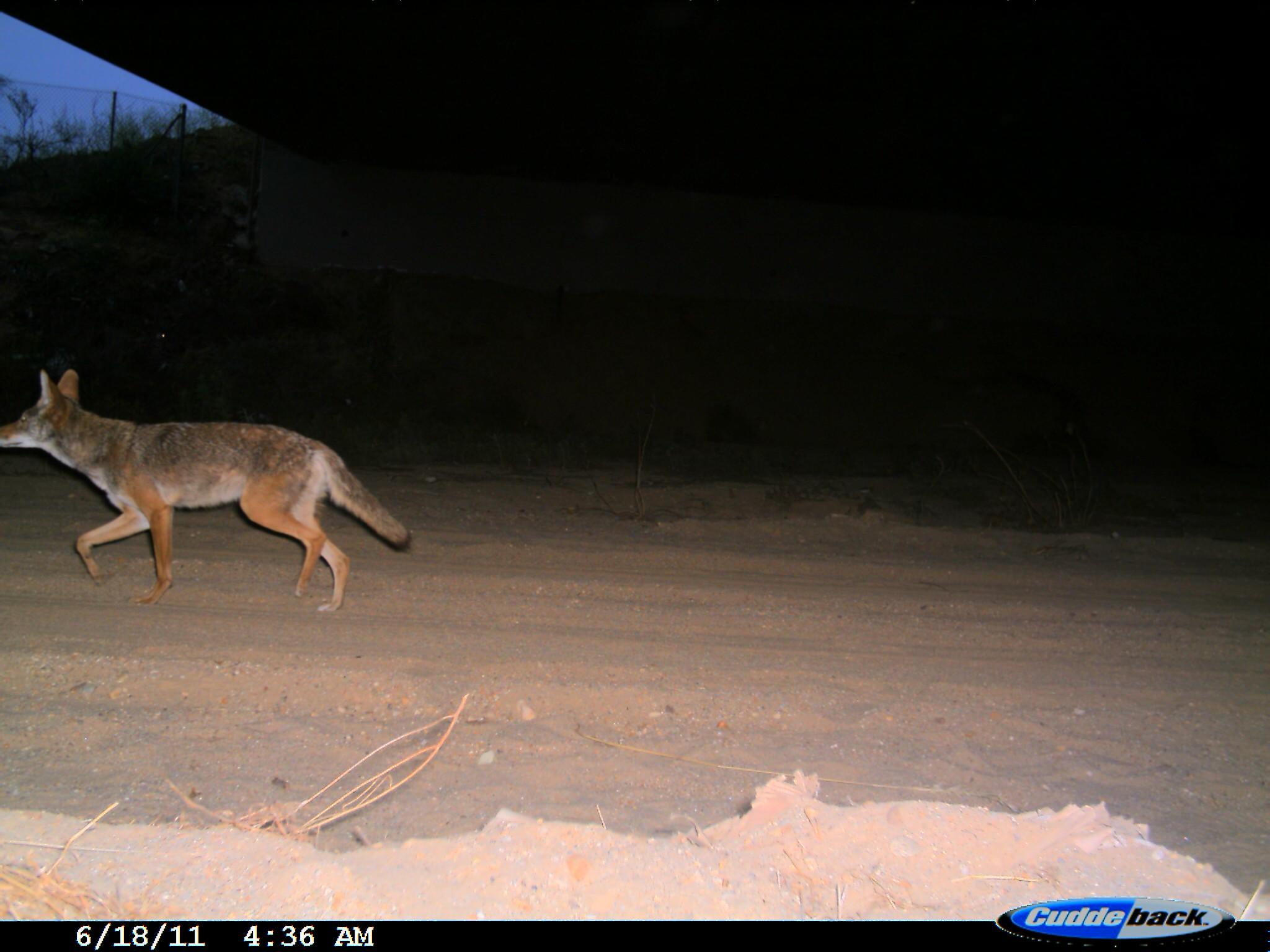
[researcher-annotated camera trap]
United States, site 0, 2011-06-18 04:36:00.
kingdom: Animalia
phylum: Chordata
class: Mammalia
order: Carnivora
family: Canidae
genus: Canis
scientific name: Canis latrans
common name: coyote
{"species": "coyote (Canis latrans)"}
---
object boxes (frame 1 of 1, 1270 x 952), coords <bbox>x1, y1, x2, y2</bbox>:
coyote: <bbox>0, 357, 425, 616</bbox>